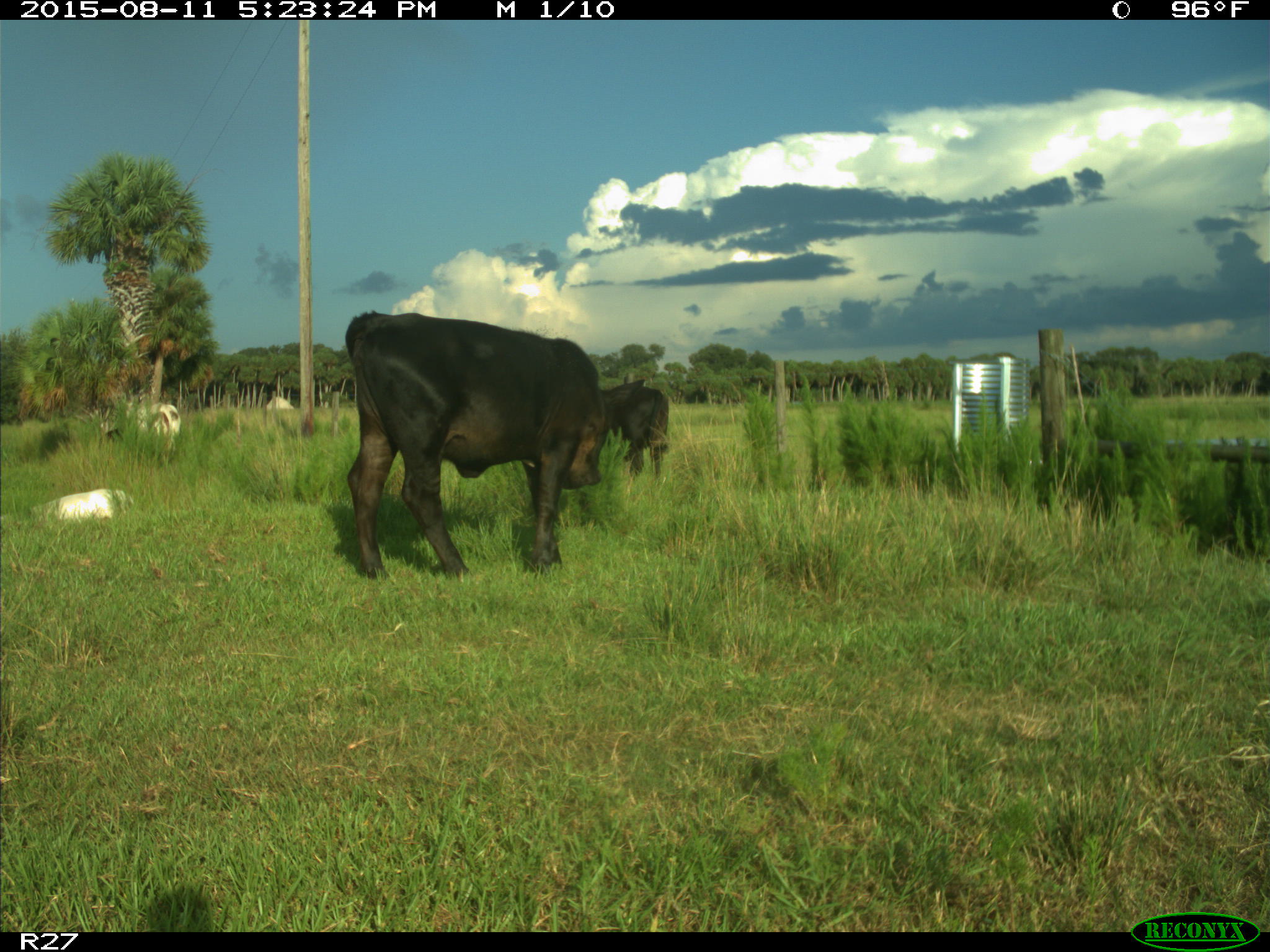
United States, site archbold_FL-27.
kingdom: Animalia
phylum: Chordata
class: Mammalia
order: Artiodactyla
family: Bovidae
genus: Bos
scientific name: Bos taurus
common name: domestic cow